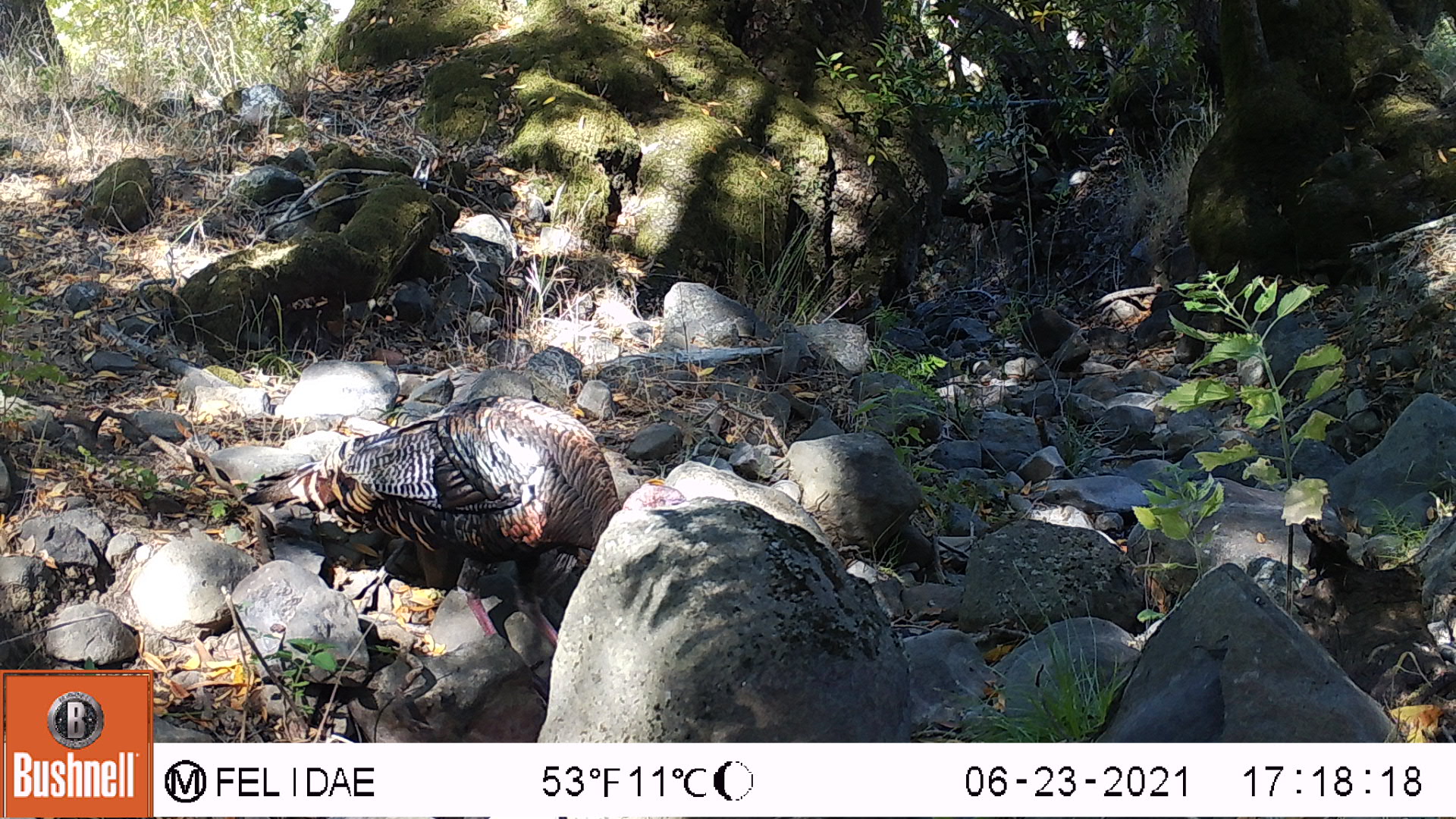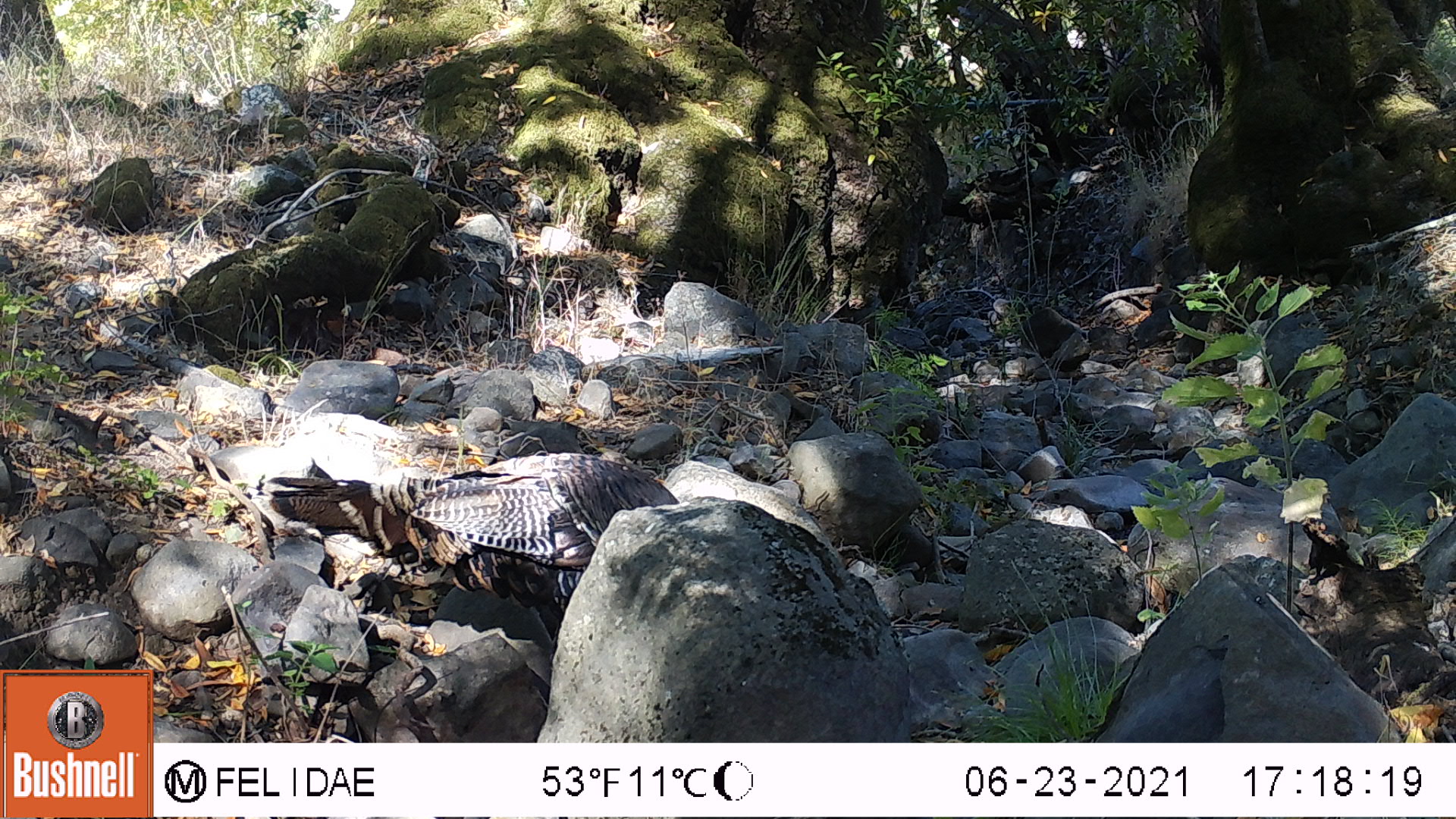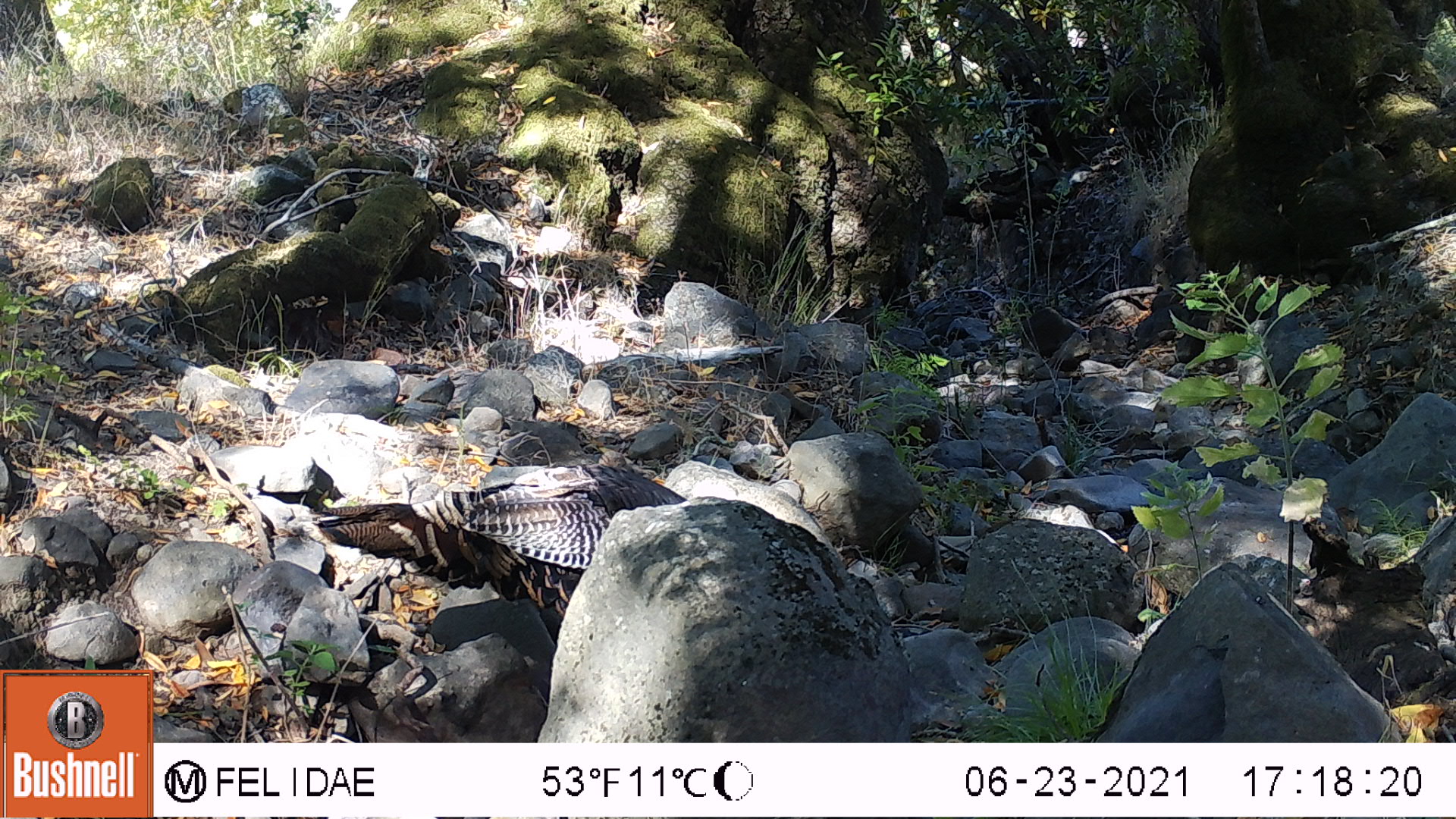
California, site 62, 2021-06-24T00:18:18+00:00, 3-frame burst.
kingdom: Animalia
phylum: Chordata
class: Aves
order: Galliformes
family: Phasianidae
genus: Meleagris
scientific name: Meleagris gallopavo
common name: turkey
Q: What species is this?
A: Turkey (Meleagris gallopavo).